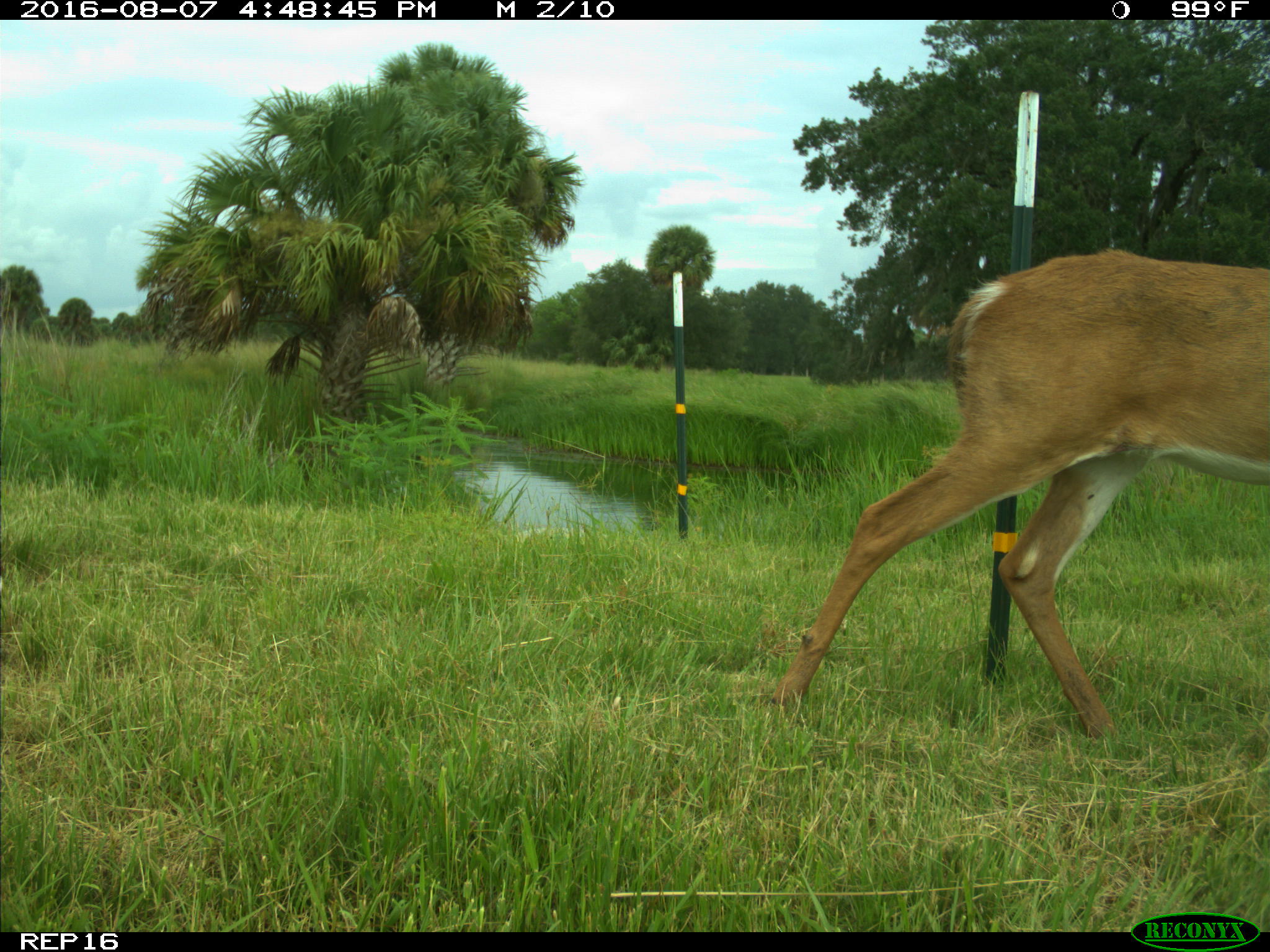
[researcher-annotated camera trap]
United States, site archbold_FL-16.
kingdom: Animalia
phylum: Chordata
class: Mammalia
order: Artiodactyla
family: Cervidae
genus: Odocoileus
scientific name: Odocoileus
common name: deer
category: unidentified deer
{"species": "unidentified deer (deer) (Odocoileus)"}